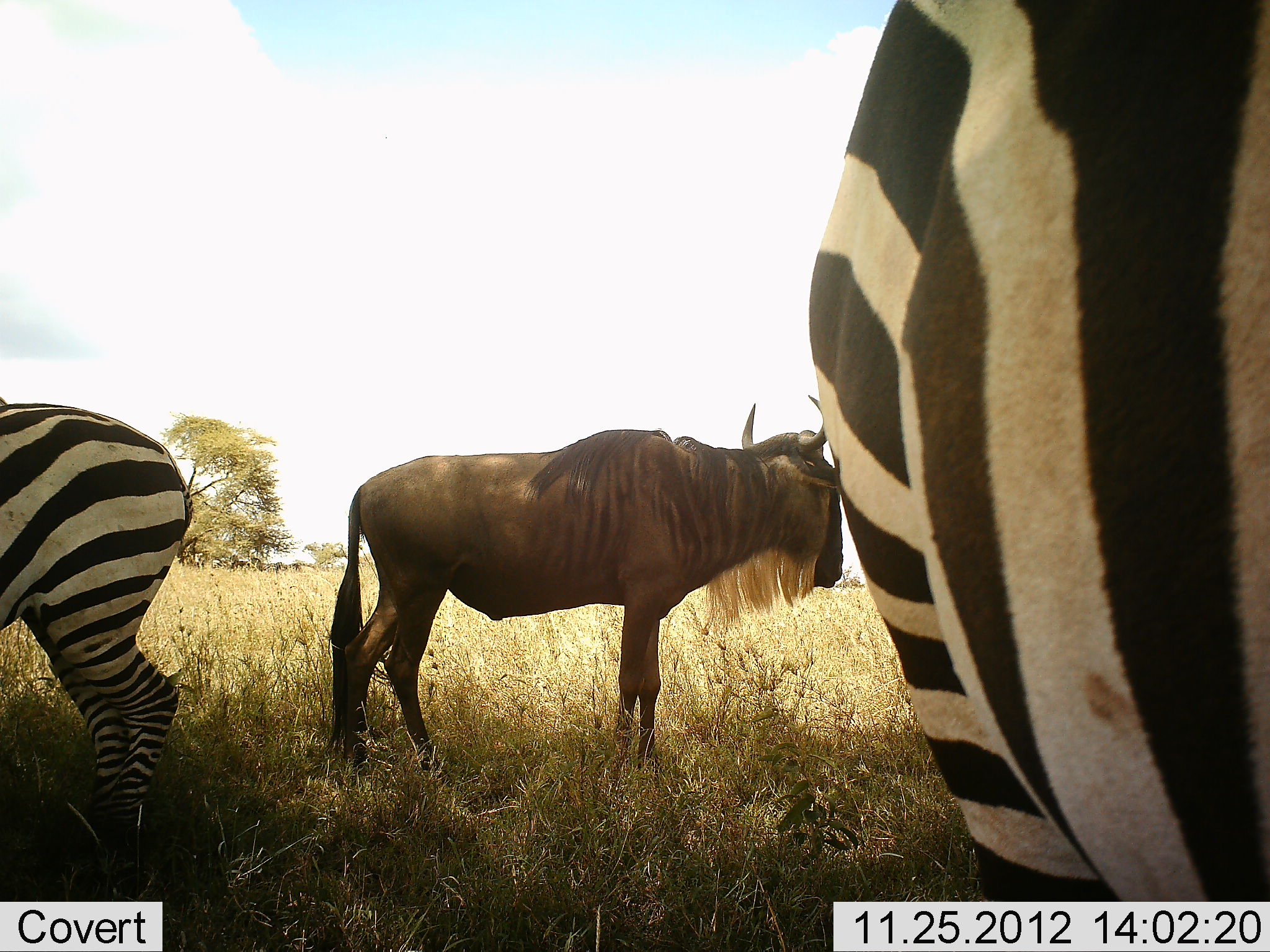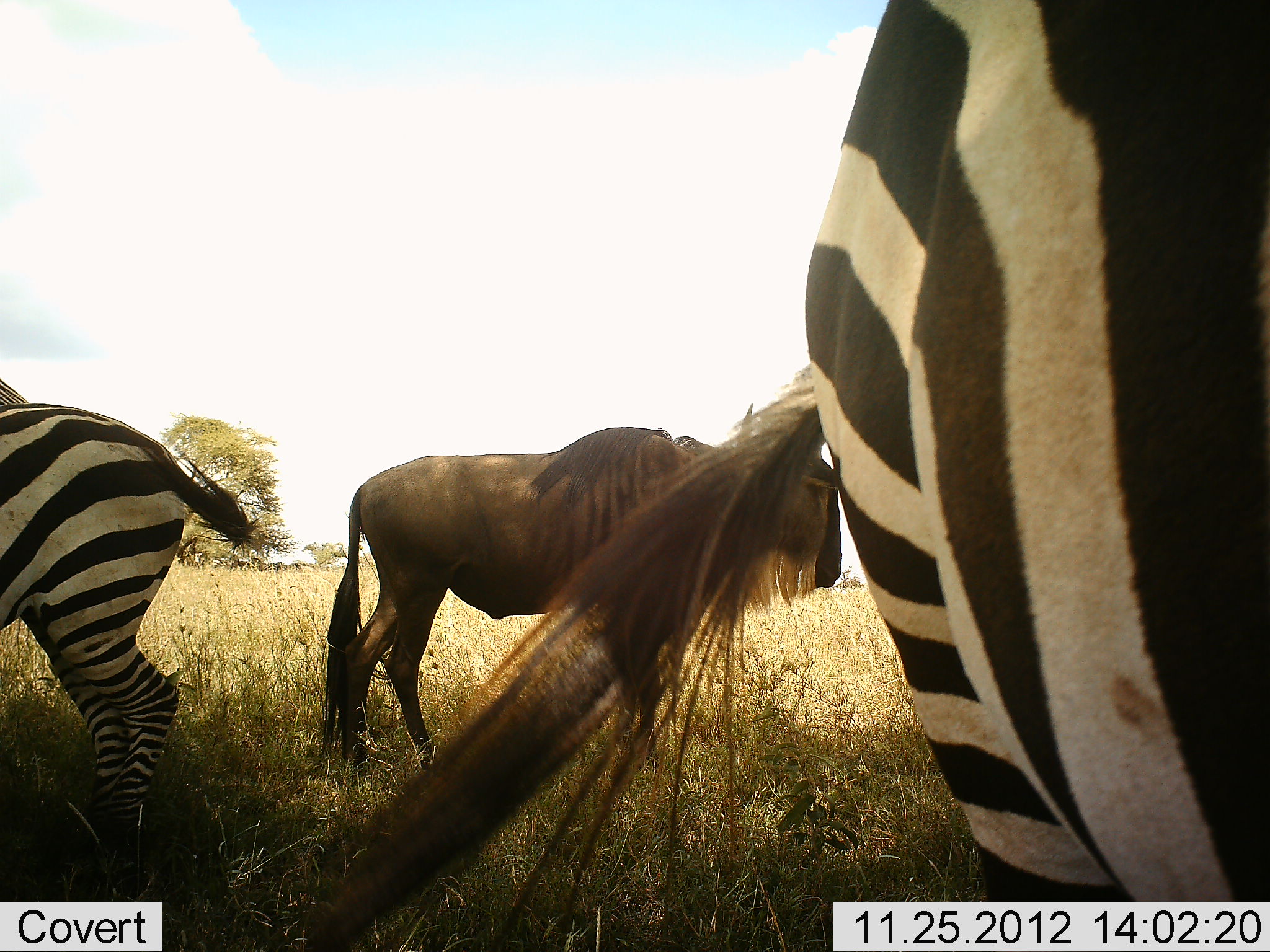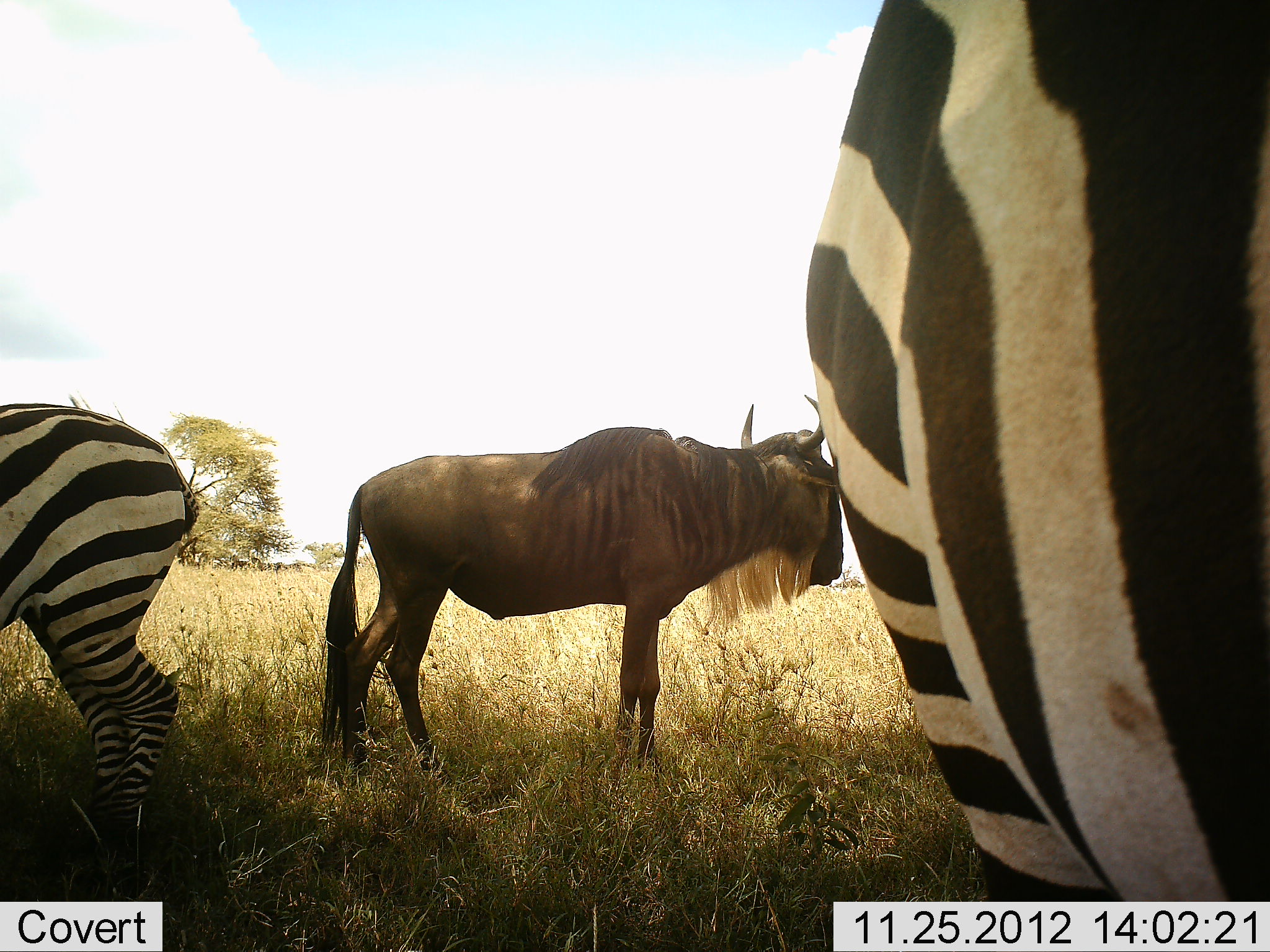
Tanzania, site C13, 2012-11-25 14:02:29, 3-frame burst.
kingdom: Animalia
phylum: Chordata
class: Mammalia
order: Artiodactyla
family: Bovidae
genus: Connochaetes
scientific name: Connochaetes taurinus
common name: blue wildebeest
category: wildebeest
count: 1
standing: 90%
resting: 0%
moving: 10%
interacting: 0%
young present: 0%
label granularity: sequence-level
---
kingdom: Animalia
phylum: Chordata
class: Mammalia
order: Perissodactyla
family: Equidae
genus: Equus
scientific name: Equus quagga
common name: plains zebra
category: zebra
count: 2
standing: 100%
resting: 0%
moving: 0%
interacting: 0%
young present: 0%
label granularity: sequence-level